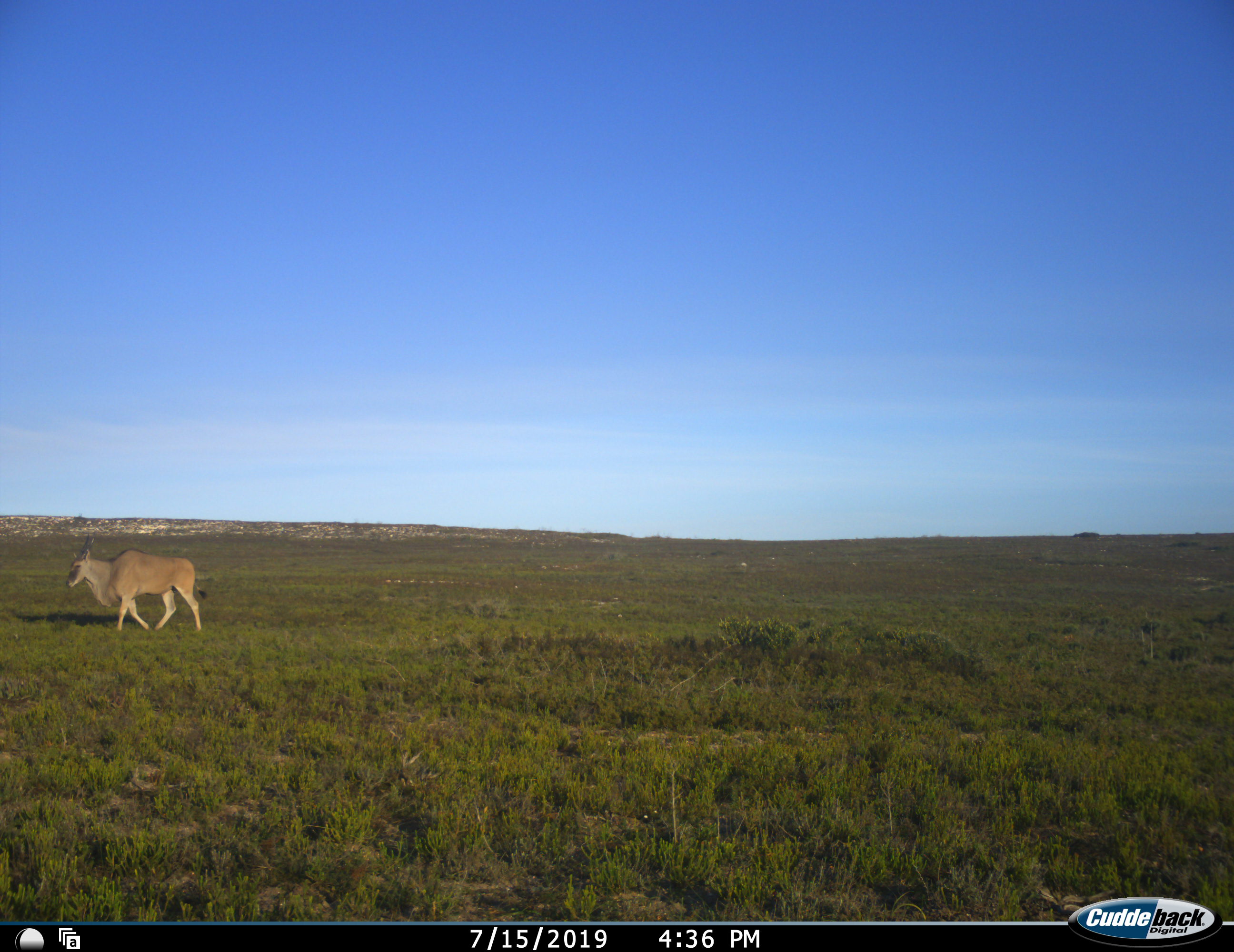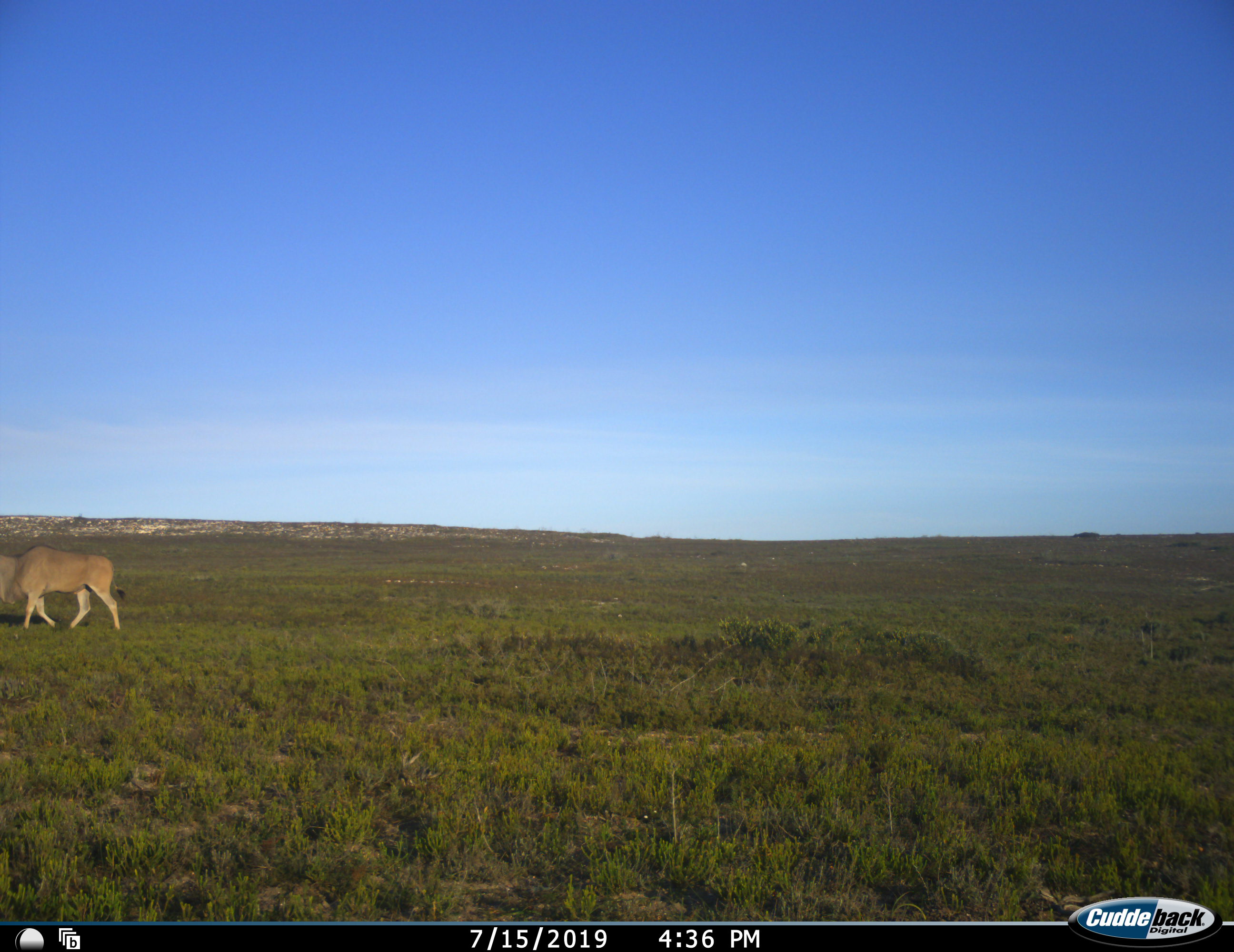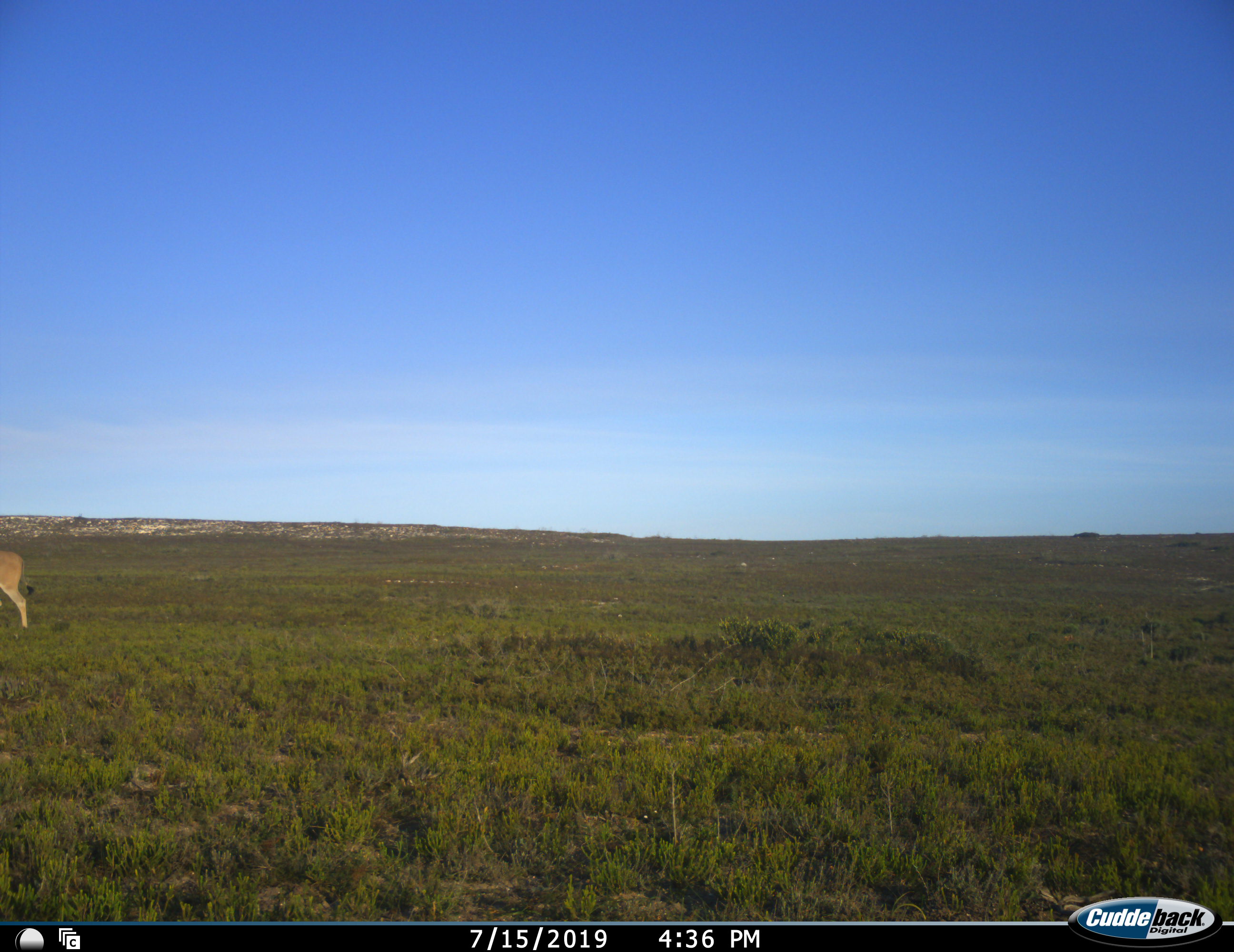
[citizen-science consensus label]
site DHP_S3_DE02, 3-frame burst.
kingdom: Animalia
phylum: Chordata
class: Mammalia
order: Artiodactyla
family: Bovidae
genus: Tragelaphus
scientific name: Tragelaphus oryx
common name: eland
Eland (Tragelaphus oryx), count 1. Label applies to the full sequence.